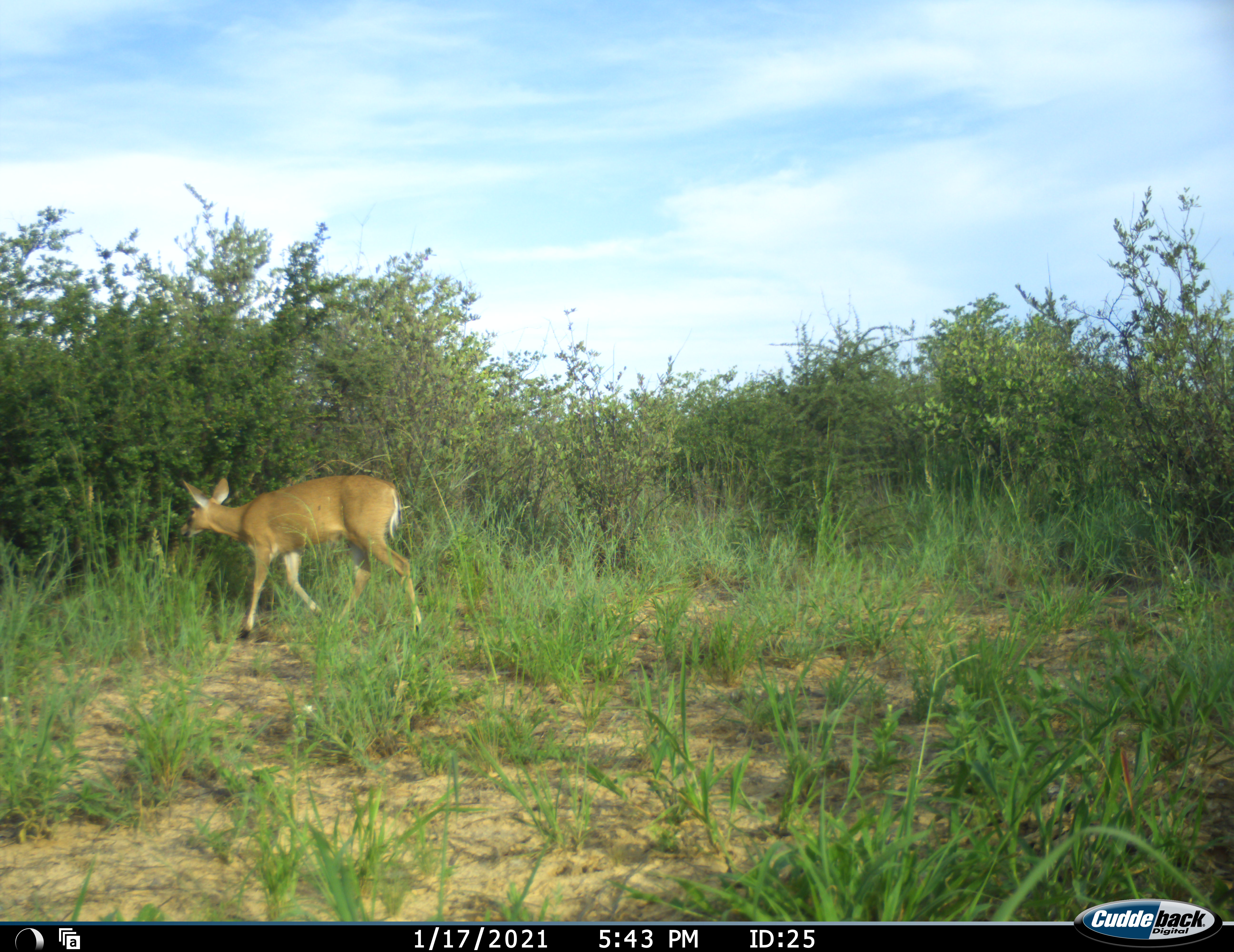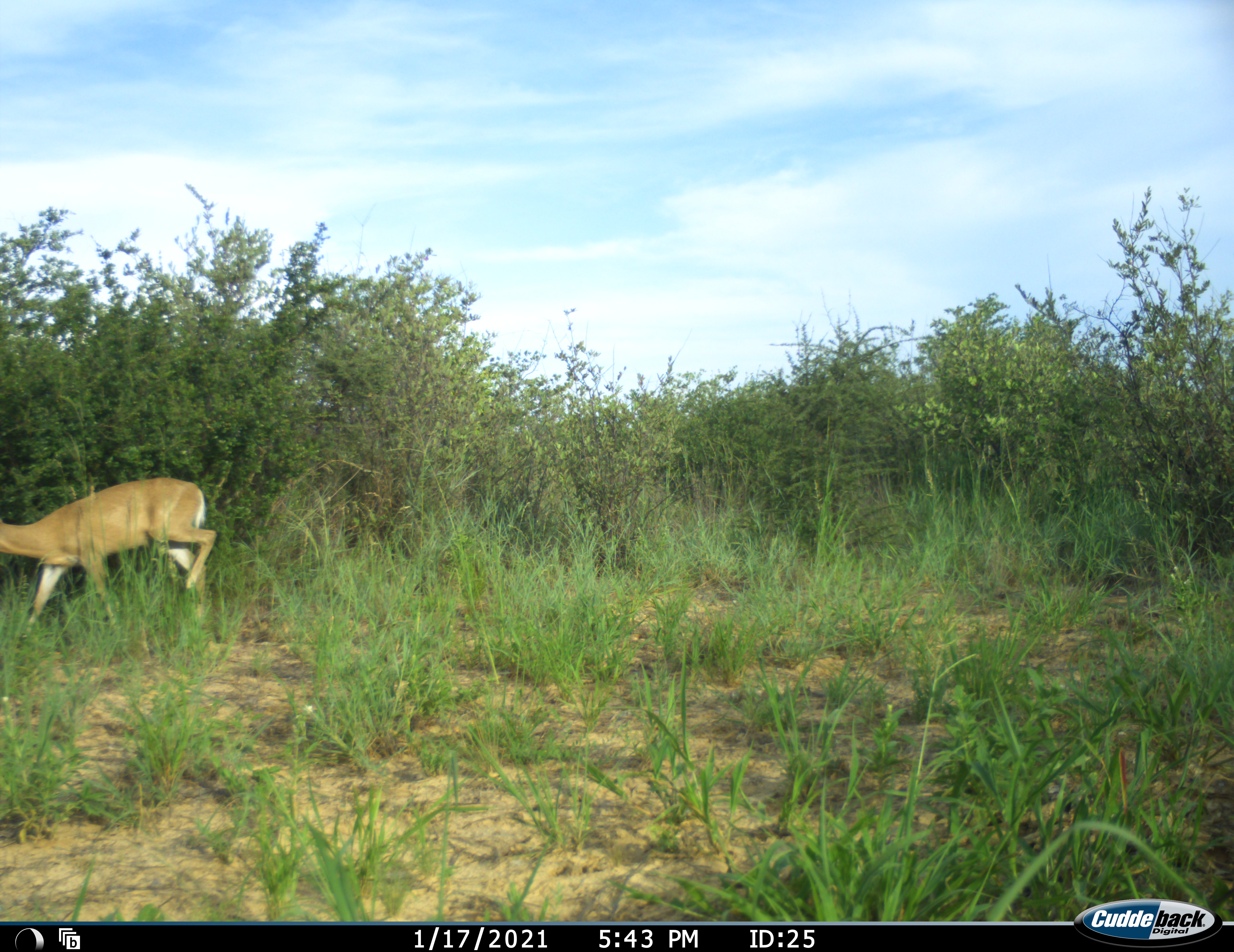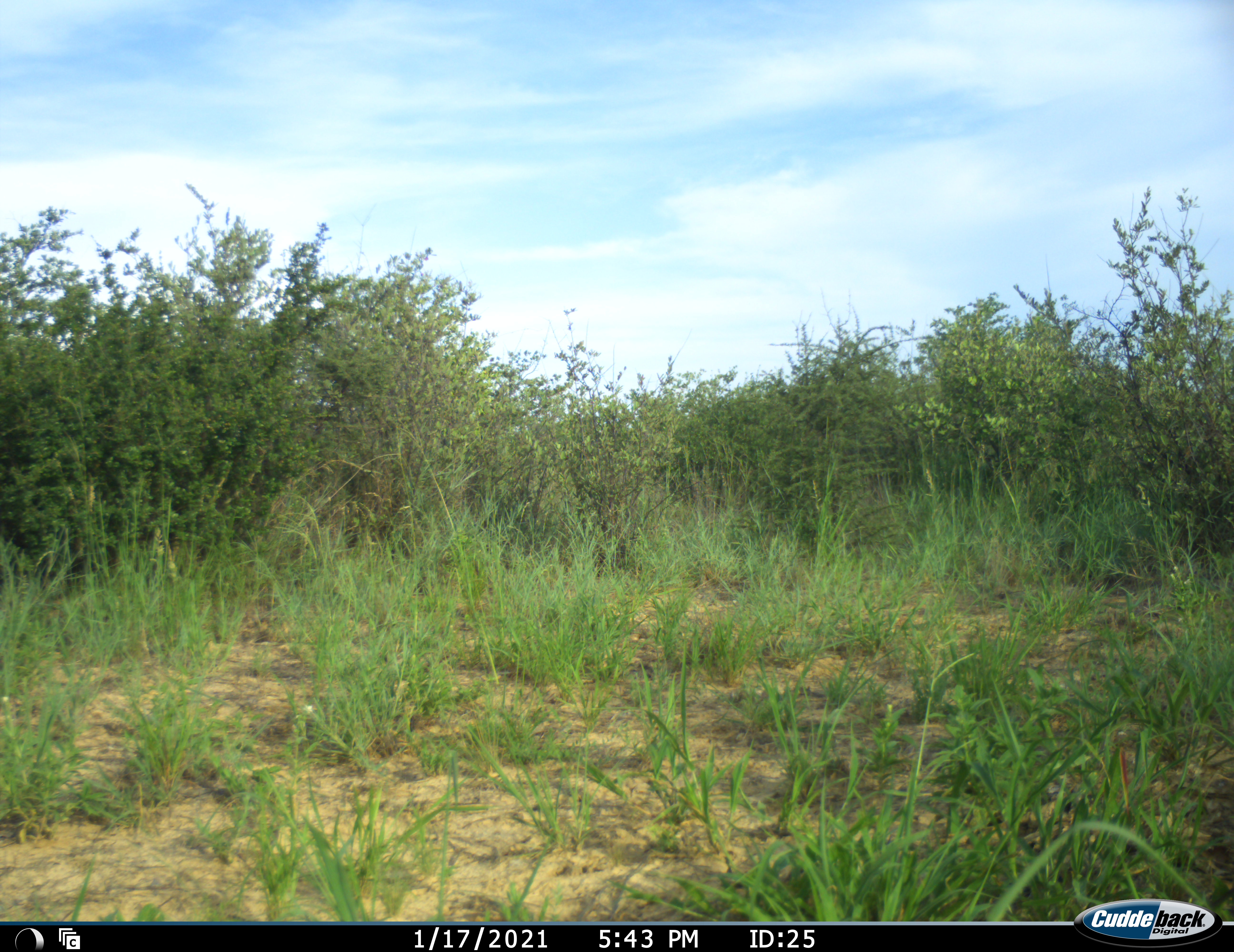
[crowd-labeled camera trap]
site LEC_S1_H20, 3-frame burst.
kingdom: Animalia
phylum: Chordata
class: Mammalia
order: Artiodactyla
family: Bovidae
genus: Sylvicapra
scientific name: Sylvicapra grimmia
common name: common duiker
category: duikercommongrey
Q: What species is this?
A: Duikercommongrey (common duiker) (Sylvicapra grimmia).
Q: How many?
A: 1.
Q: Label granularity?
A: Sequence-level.